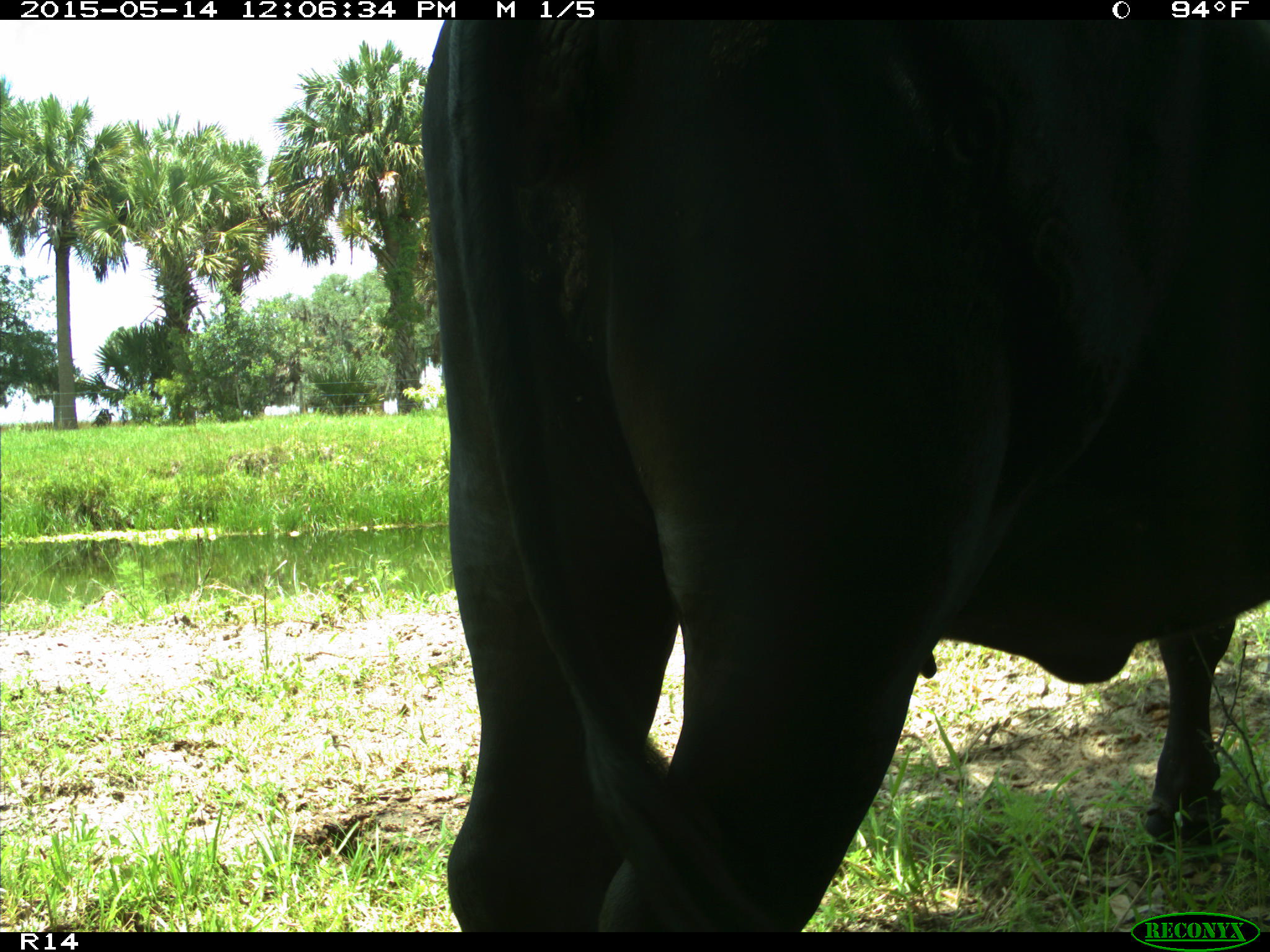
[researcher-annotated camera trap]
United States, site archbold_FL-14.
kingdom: Animalia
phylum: Chordata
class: Mammalia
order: Artiodactyla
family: Bovidae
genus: Bos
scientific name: Bos taurus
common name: domestic cow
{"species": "Bos taurus (domestic cow)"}